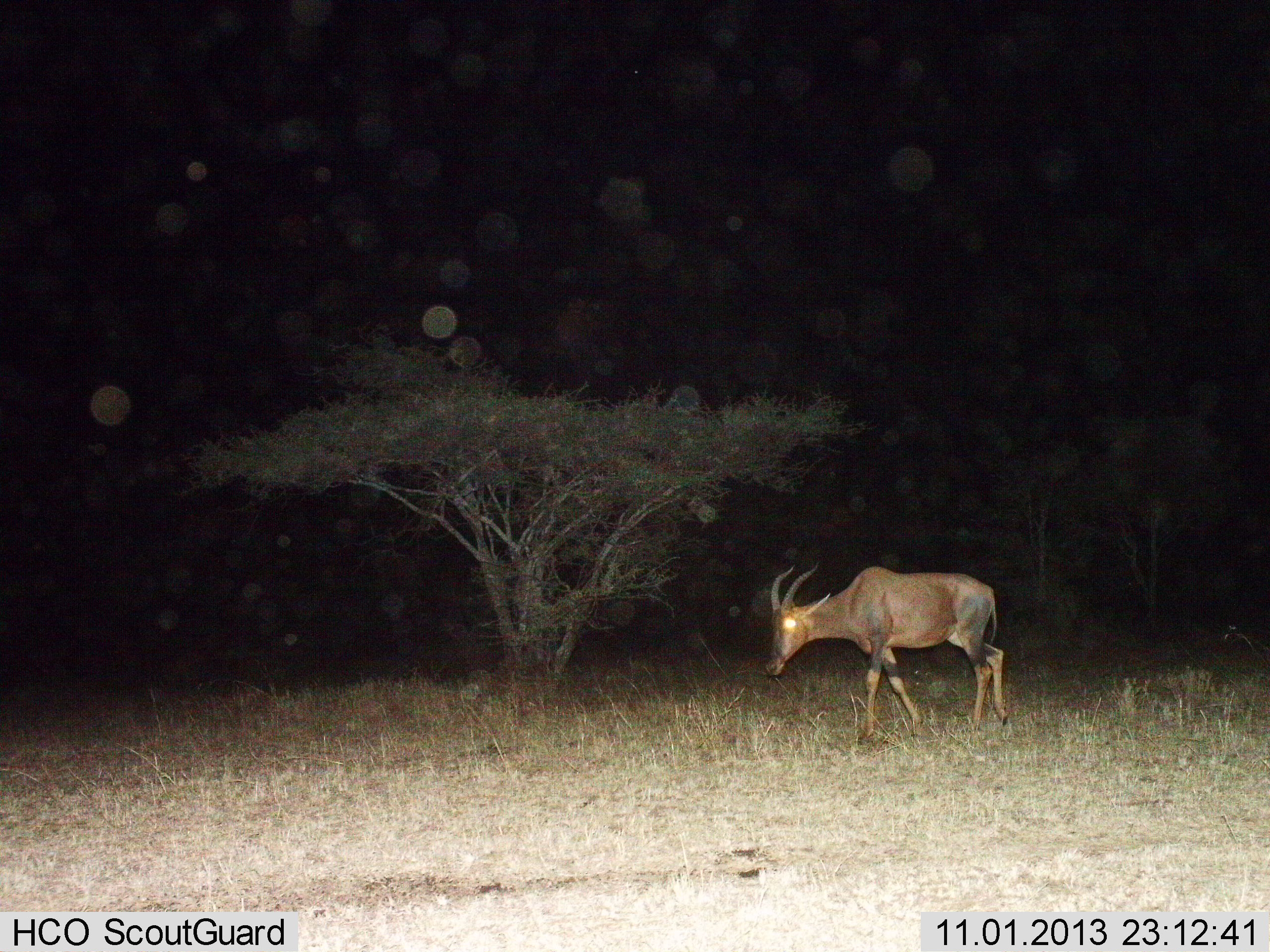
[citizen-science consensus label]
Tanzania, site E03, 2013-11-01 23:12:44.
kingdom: Animalia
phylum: Chordata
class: Mammalia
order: Artiodactyla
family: Bovidae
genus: Damaliscus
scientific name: Damaliscus lunatus jimela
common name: topi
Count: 1.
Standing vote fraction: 12%.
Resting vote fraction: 0%.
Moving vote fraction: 87%.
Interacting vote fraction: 0%.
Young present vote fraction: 0%.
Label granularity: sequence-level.